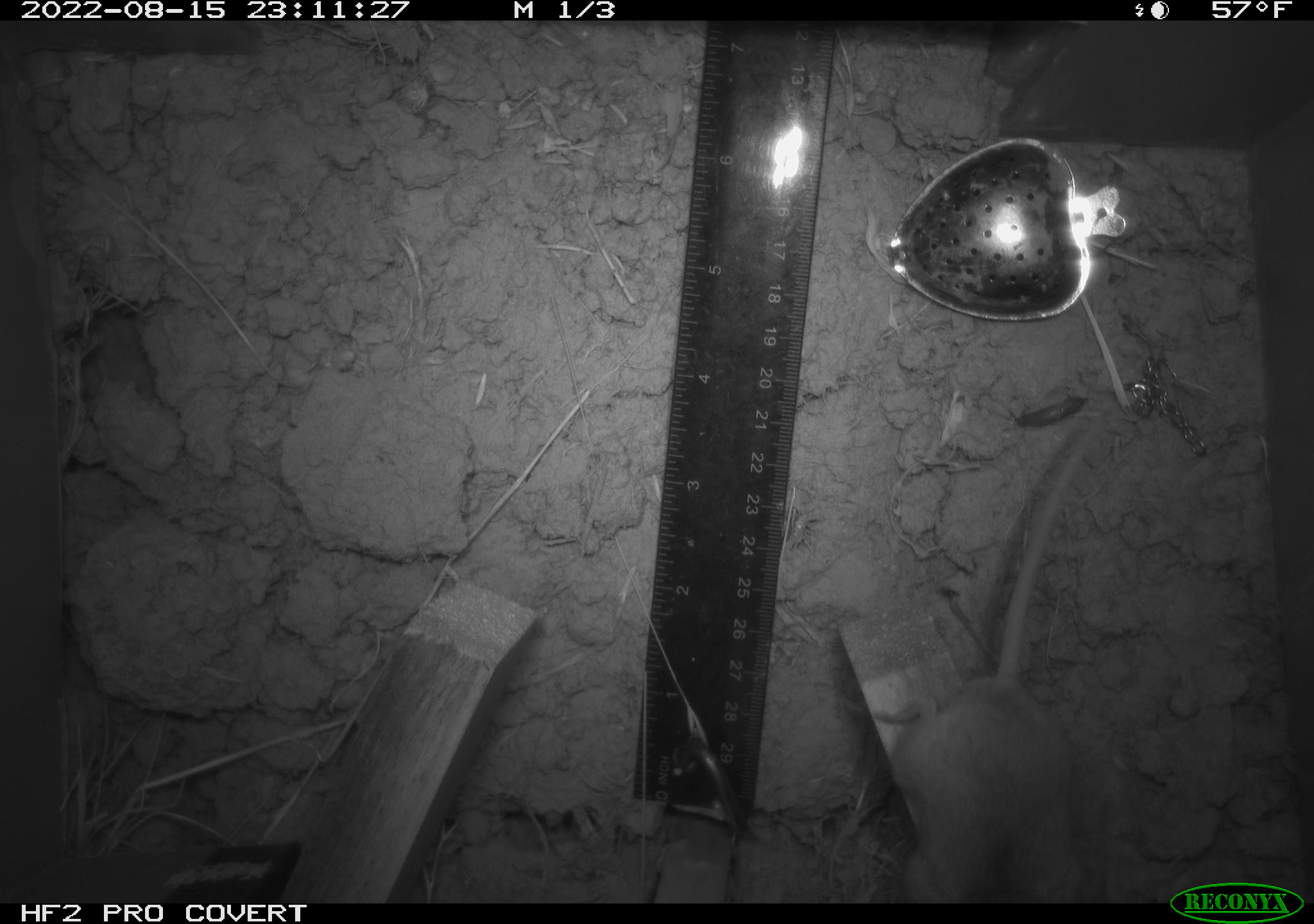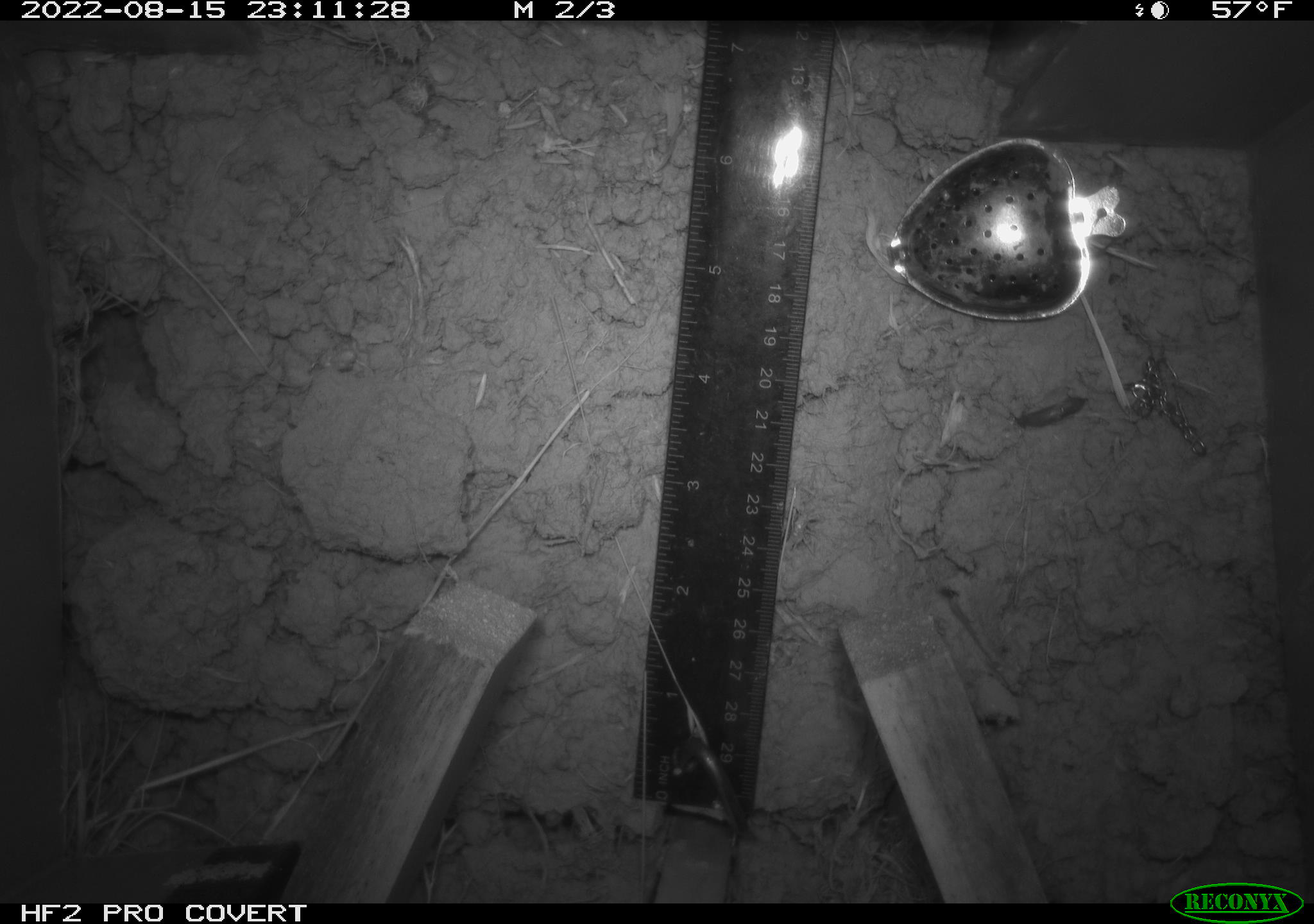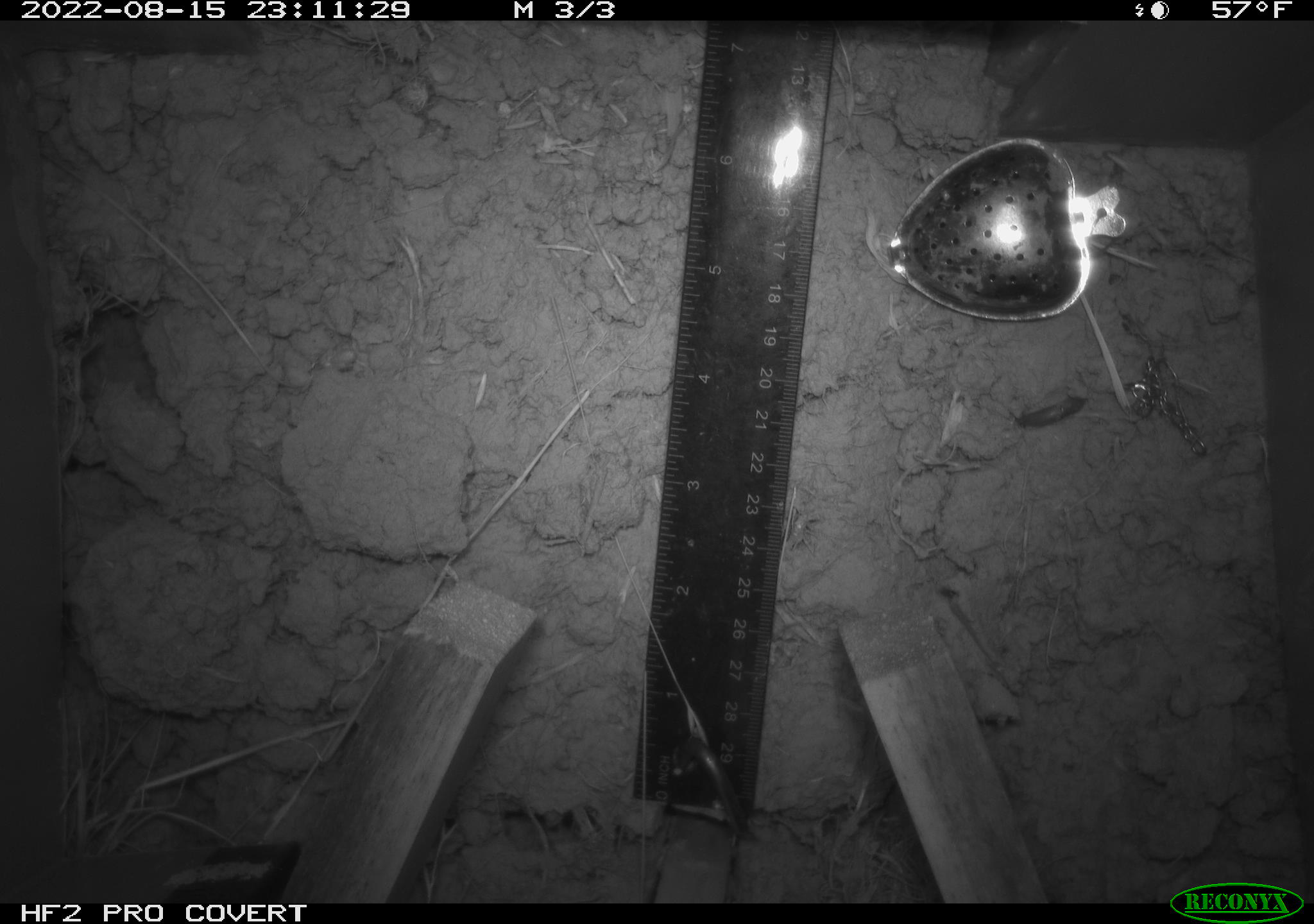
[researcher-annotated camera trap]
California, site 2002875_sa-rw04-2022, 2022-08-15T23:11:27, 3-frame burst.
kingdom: Animalia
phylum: Chordata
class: Mammalia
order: Rodentia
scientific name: Rodentia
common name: mouse species